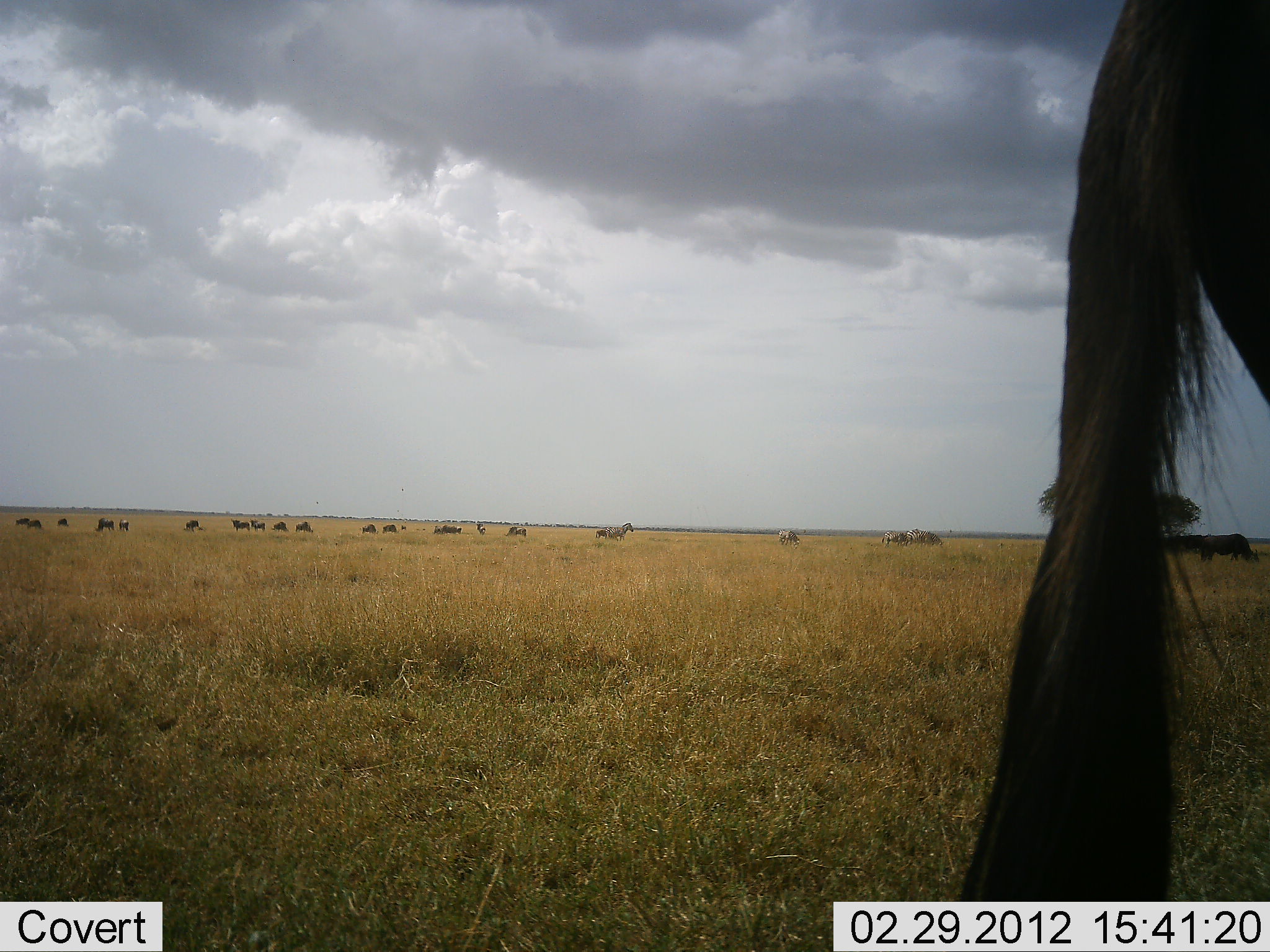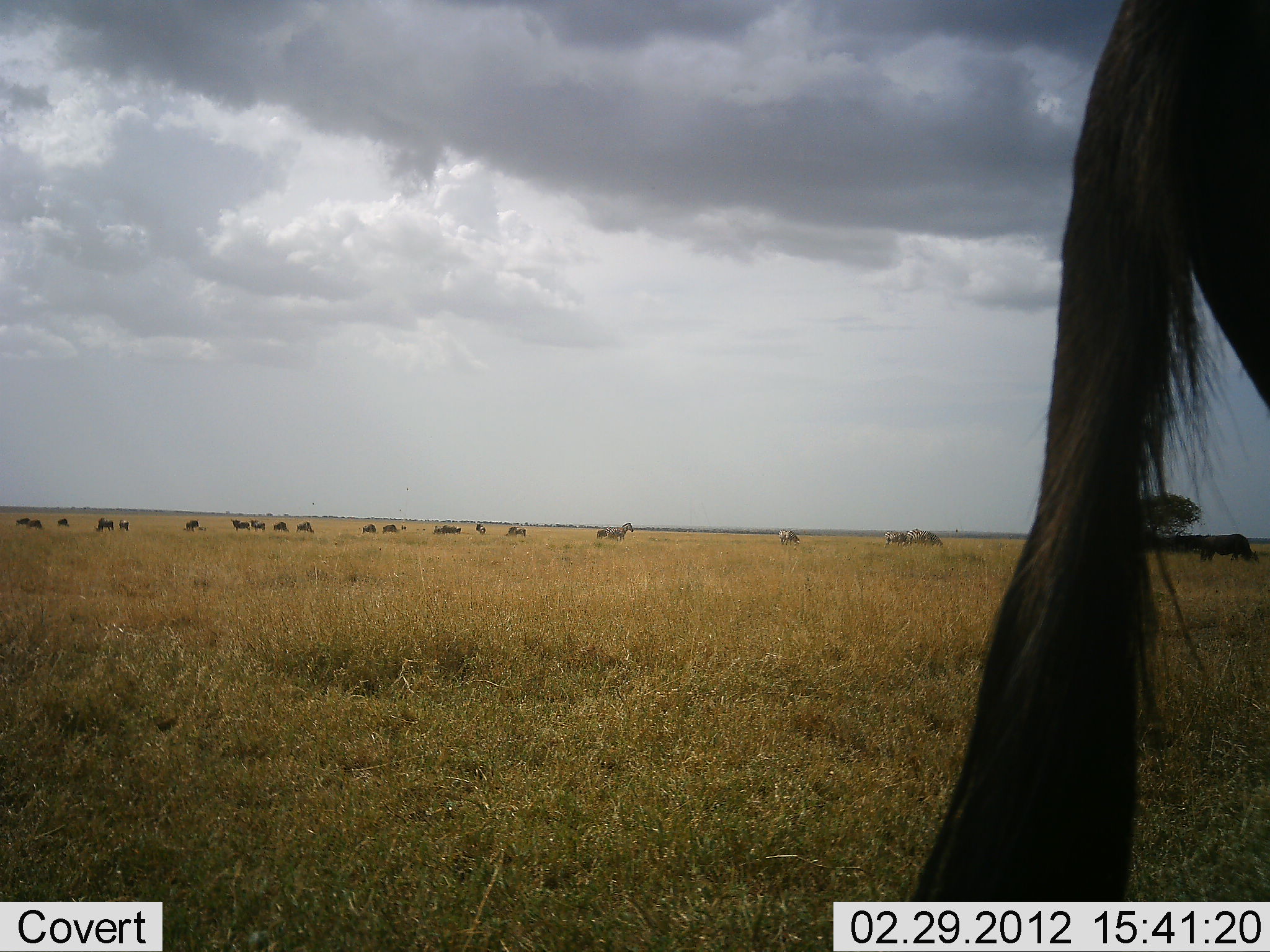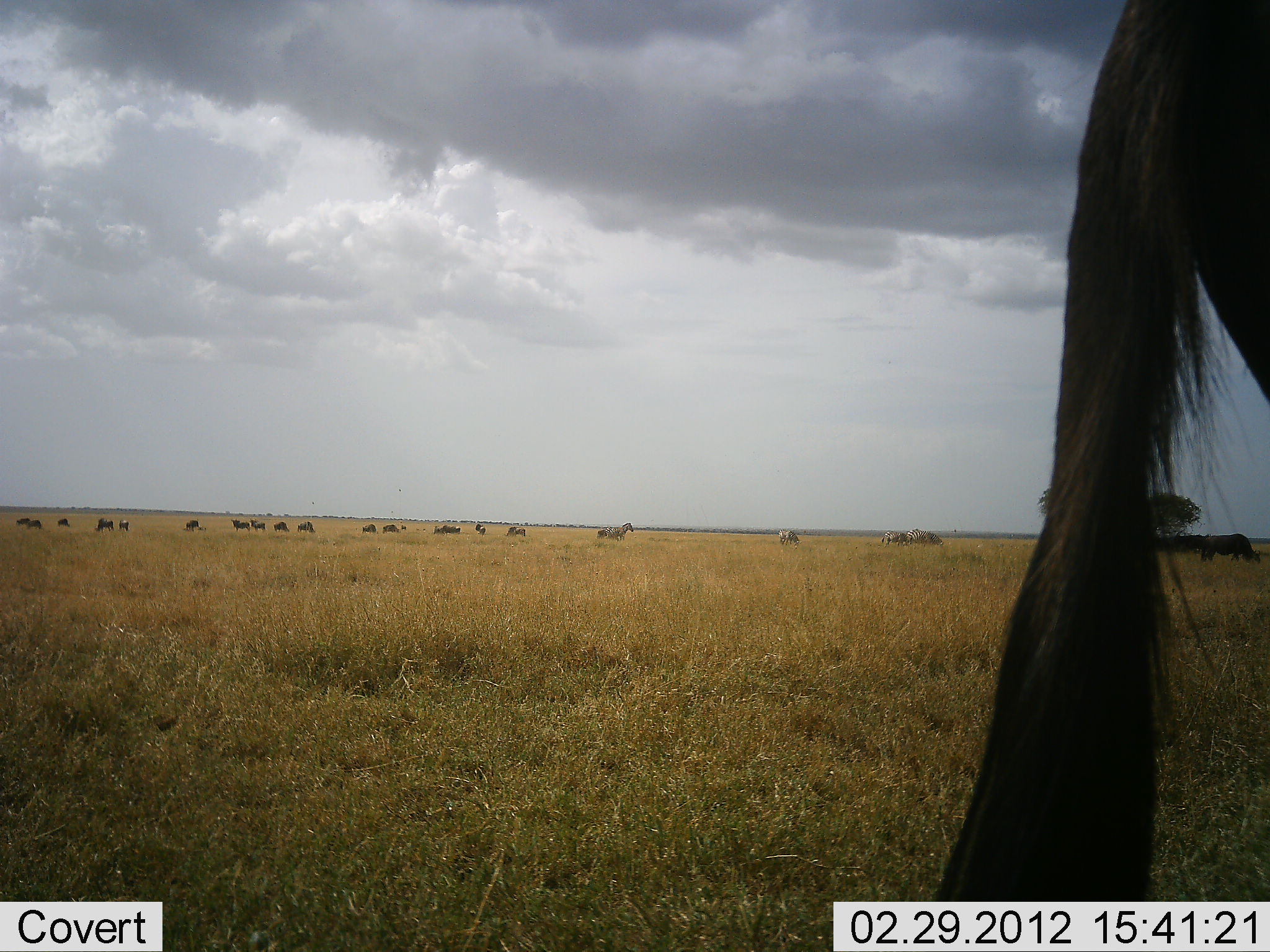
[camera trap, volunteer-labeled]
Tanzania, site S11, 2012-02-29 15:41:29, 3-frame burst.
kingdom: Animalia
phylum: Chordata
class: Mammalia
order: Artiodactyla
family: Bovidae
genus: Connochaetes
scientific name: Connochaetes taurinus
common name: blue wildebeest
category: wildebeest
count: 11-50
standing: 86%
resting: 0%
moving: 9%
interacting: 0%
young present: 0%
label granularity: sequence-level